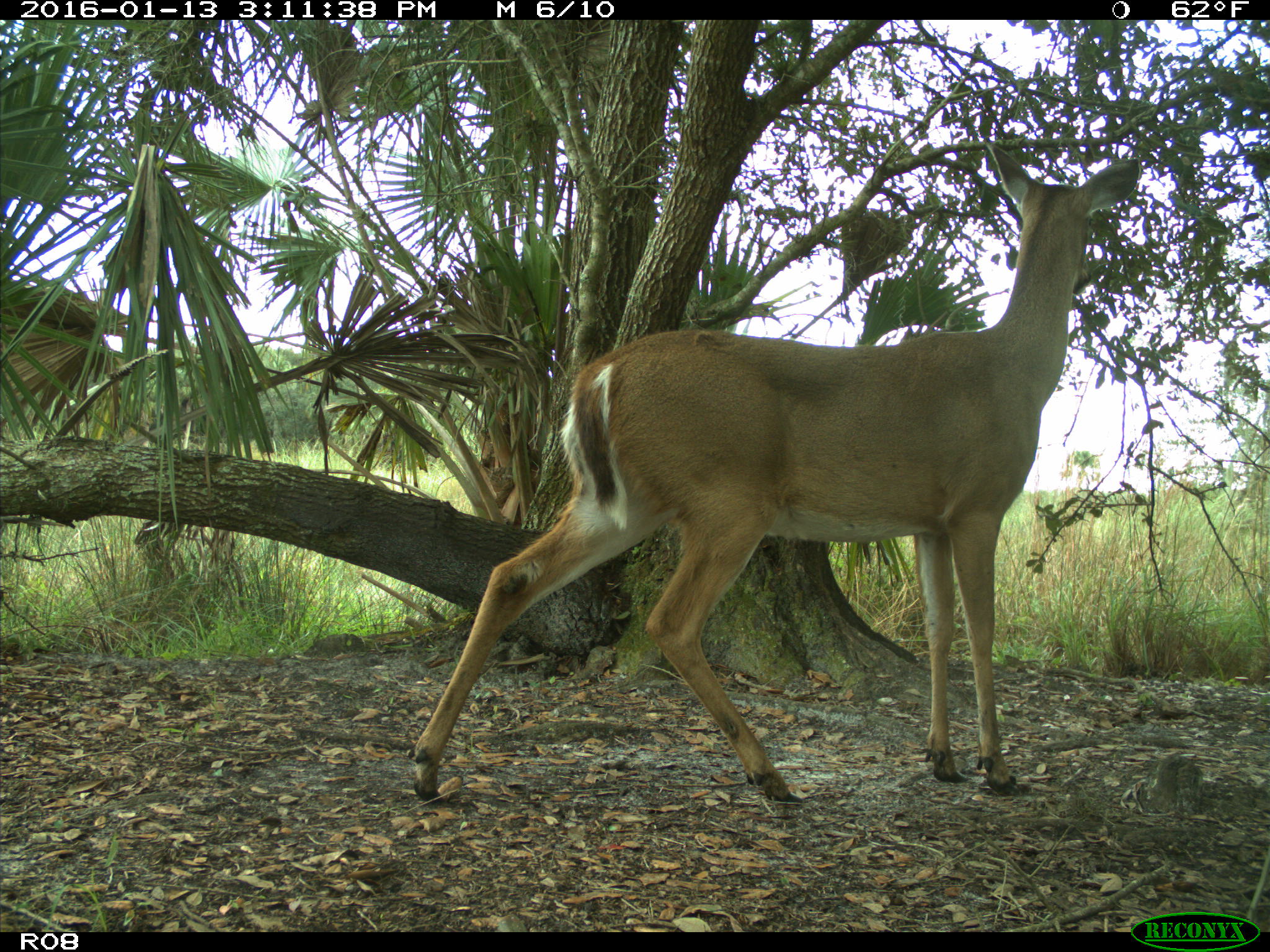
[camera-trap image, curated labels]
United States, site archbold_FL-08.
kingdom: Animalia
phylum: Chordata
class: Mammalia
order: Artiodactyla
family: Cervidae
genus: Odocoileus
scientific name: Odocoileus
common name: deer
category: unidentified deer